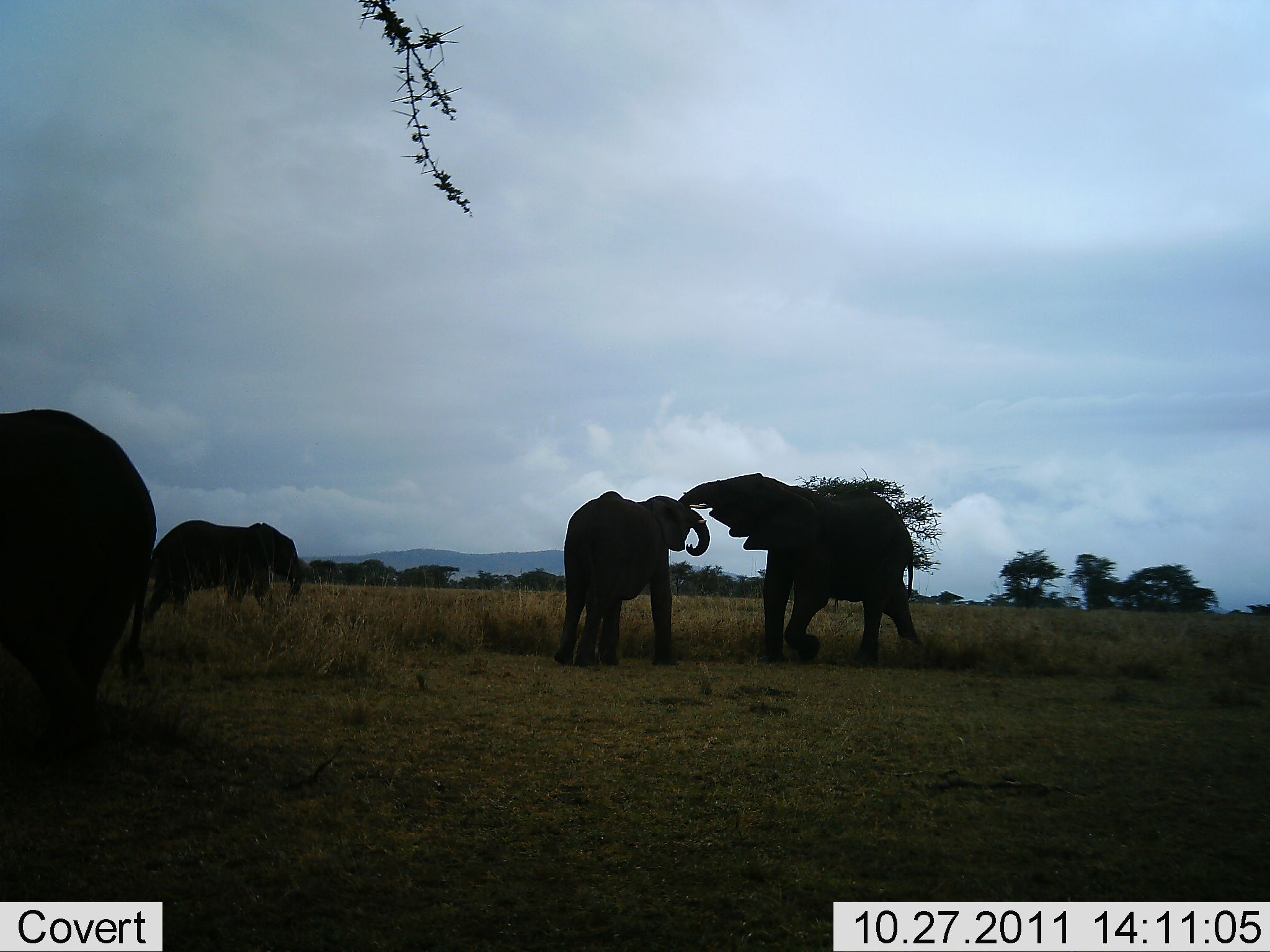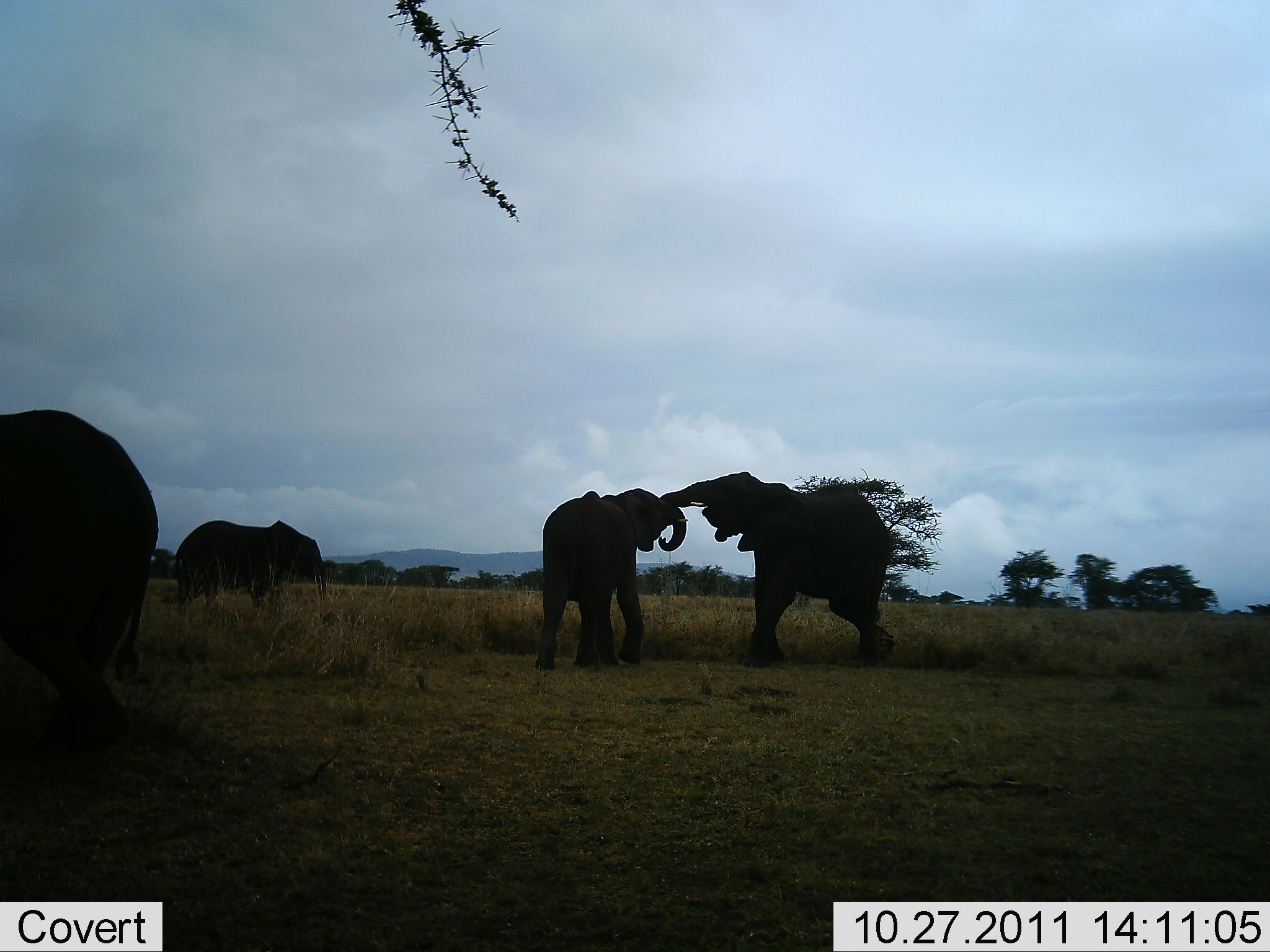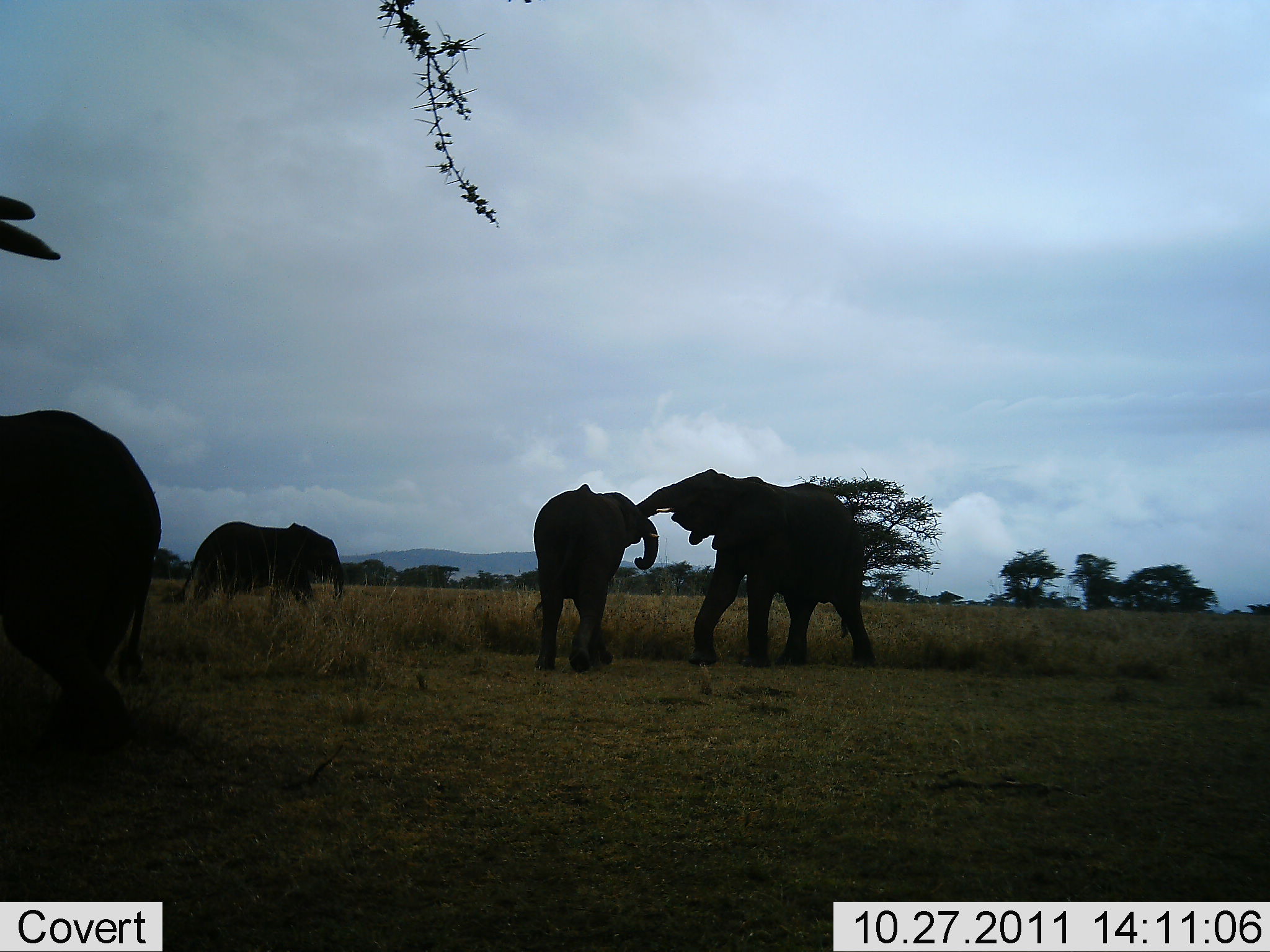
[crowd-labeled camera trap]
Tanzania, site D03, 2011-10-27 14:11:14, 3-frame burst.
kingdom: Animalia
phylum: Chordata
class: Mammalia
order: Proboscidea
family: Elephantidae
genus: Loxodonta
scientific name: Loxodonta africana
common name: african bush elephant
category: elephant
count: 4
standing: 73%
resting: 0%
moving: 36%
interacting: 91%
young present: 0%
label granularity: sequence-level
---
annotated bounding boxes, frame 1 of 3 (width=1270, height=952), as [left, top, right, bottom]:
animal: [0, 409, 155, 744]; [668, 472, 923, 663]; [554, 490, 711, 666]; [147, 519, 302, 617]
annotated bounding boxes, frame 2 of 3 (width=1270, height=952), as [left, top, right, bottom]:
animal: [2, 409, 162, 758]; [637, 470, 897, 666]; [535, 487, 688, 670]; [170, 517, 330, 615]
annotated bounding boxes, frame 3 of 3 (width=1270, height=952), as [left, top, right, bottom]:
animal: [0, 408, 160, 754]; [616, 470, 877, 666]; [529, 483, 659, 673]; [176, 522, 346, 611]; [0, 194, 61, 262]